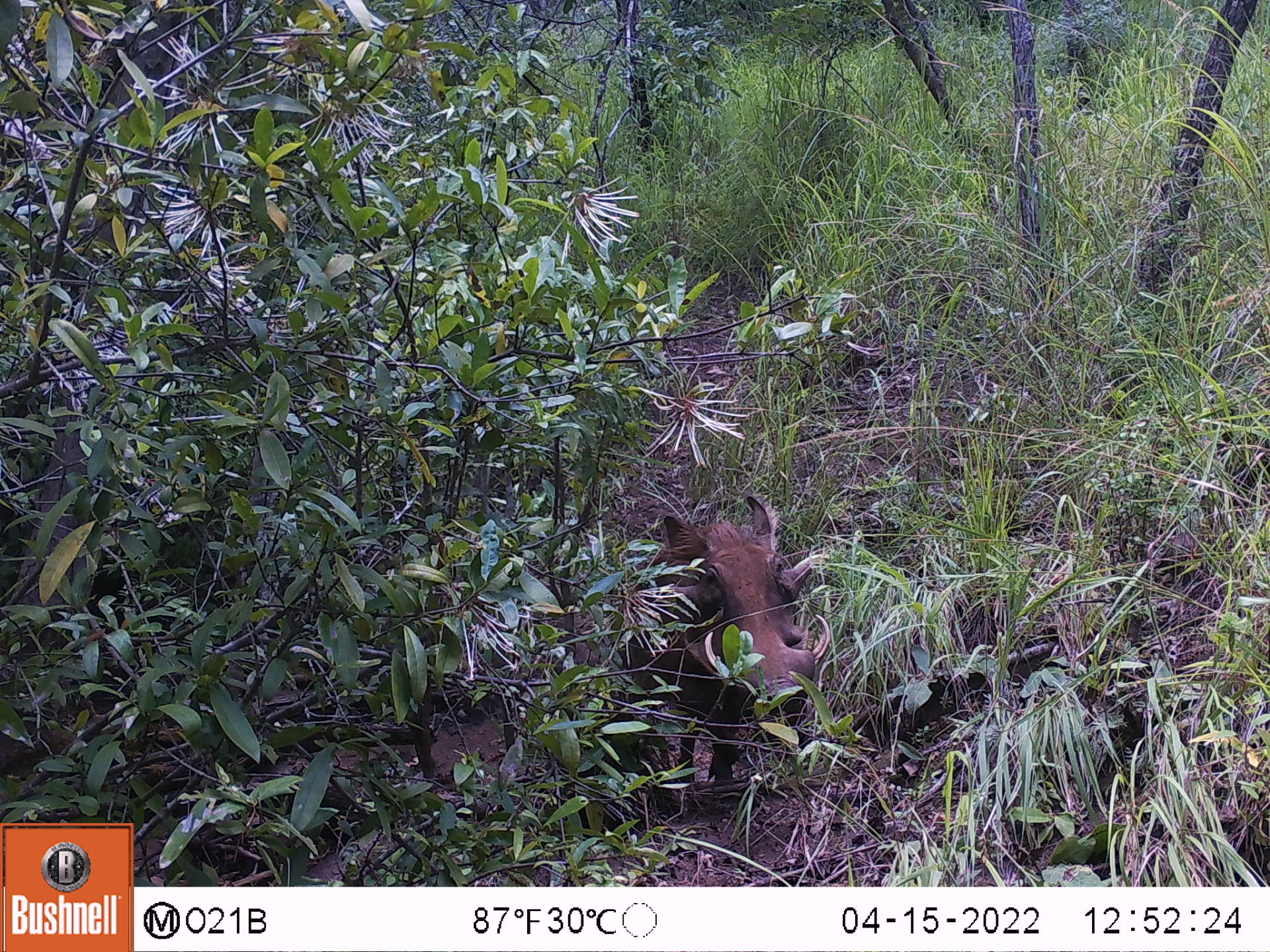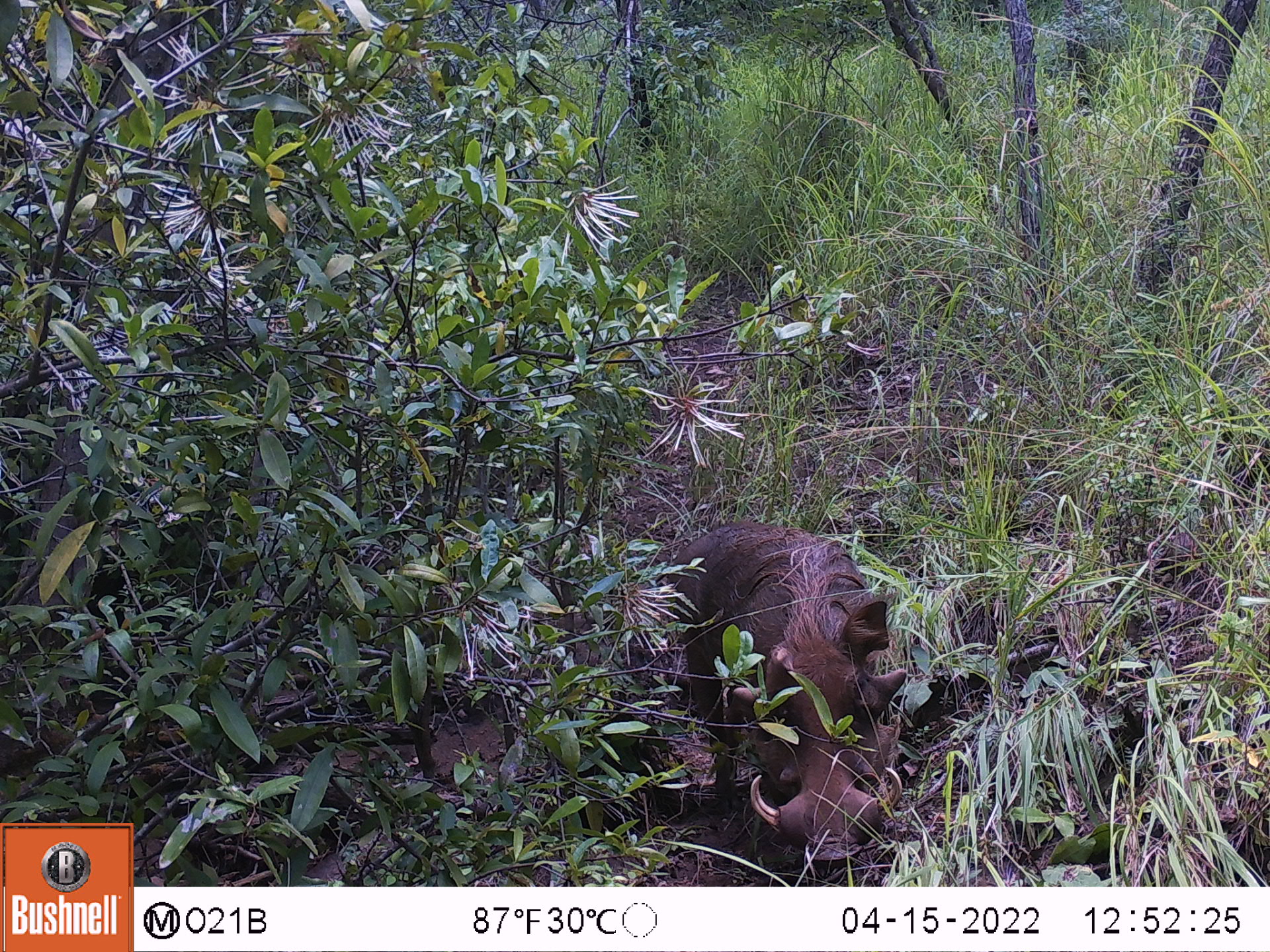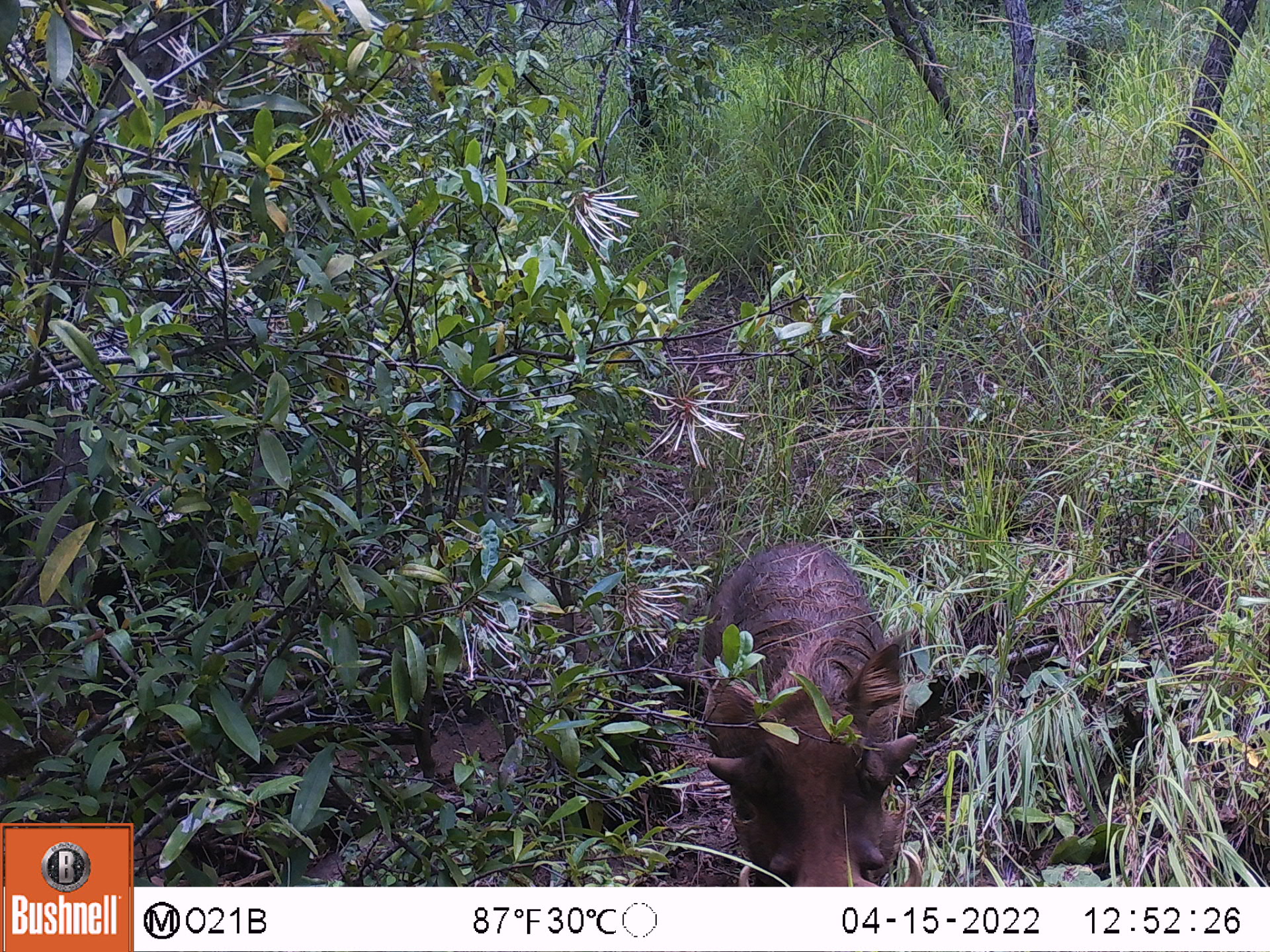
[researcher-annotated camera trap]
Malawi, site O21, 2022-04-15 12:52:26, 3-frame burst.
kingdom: Animalia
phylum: Chordata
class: Mammalia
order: Artiodactyla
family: Suidae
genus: Phacochoerus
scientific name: Phacochoerus africanus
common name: common warthog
Common warthog (Phacochoerus africanus), count 1.